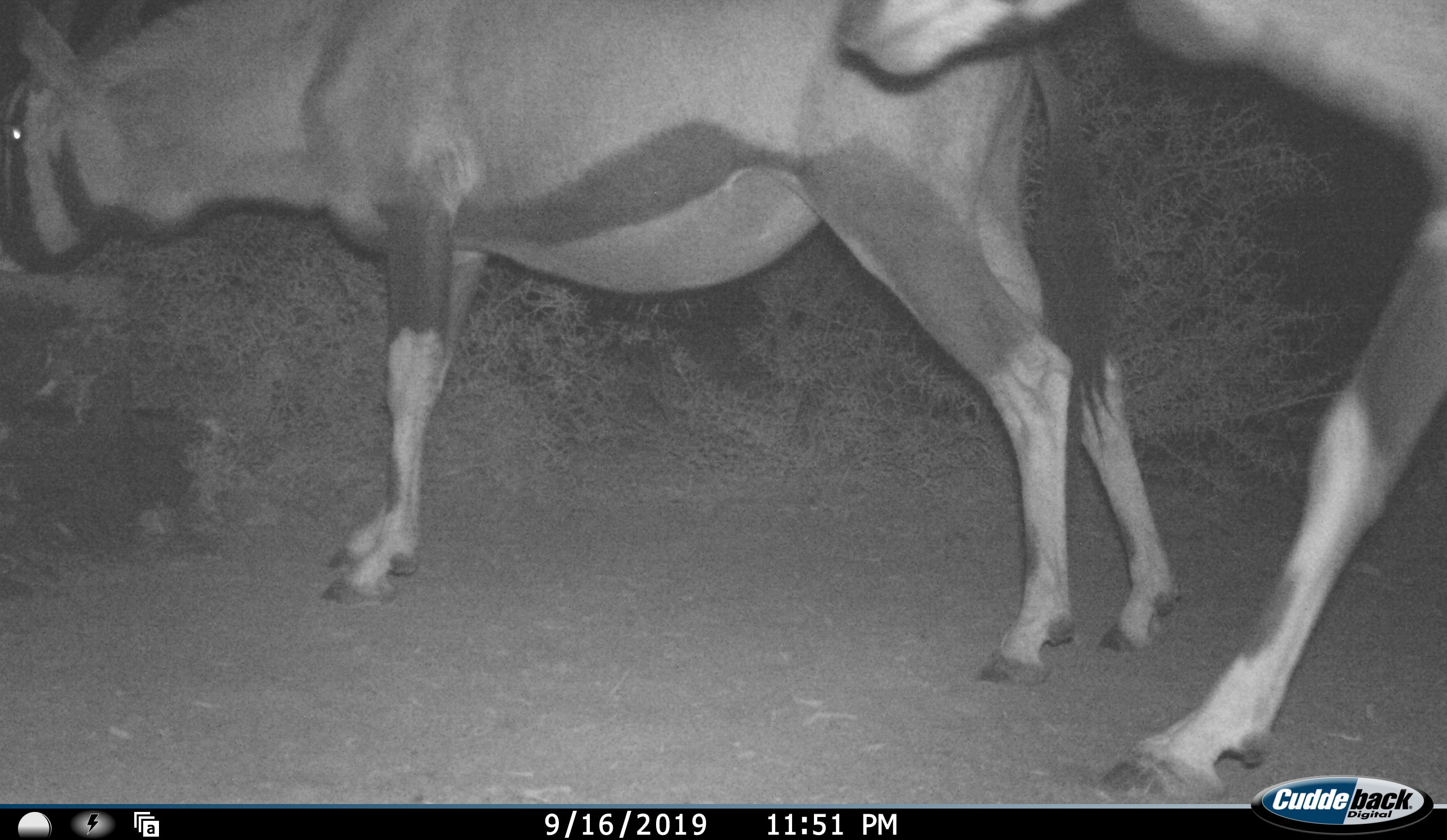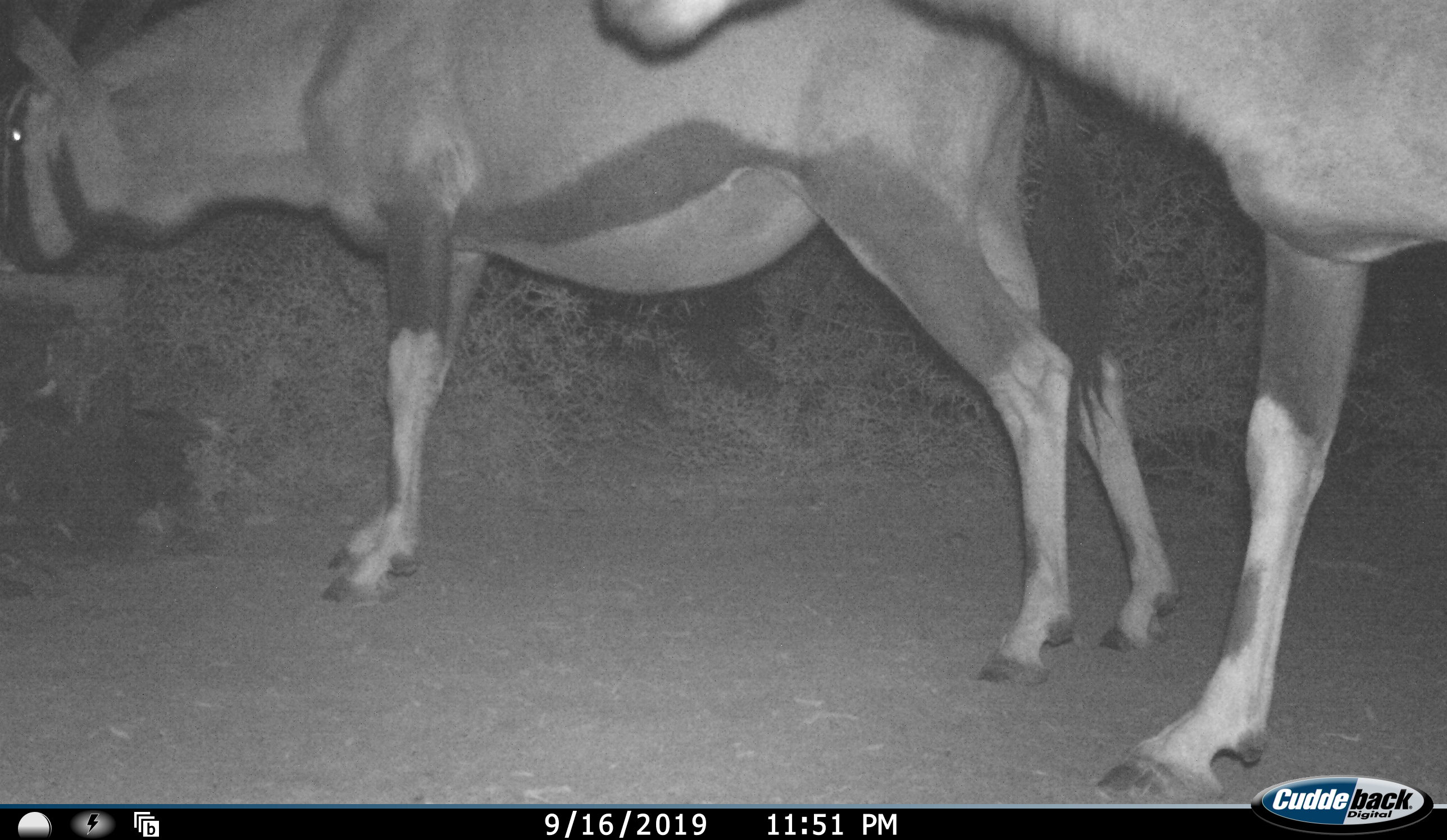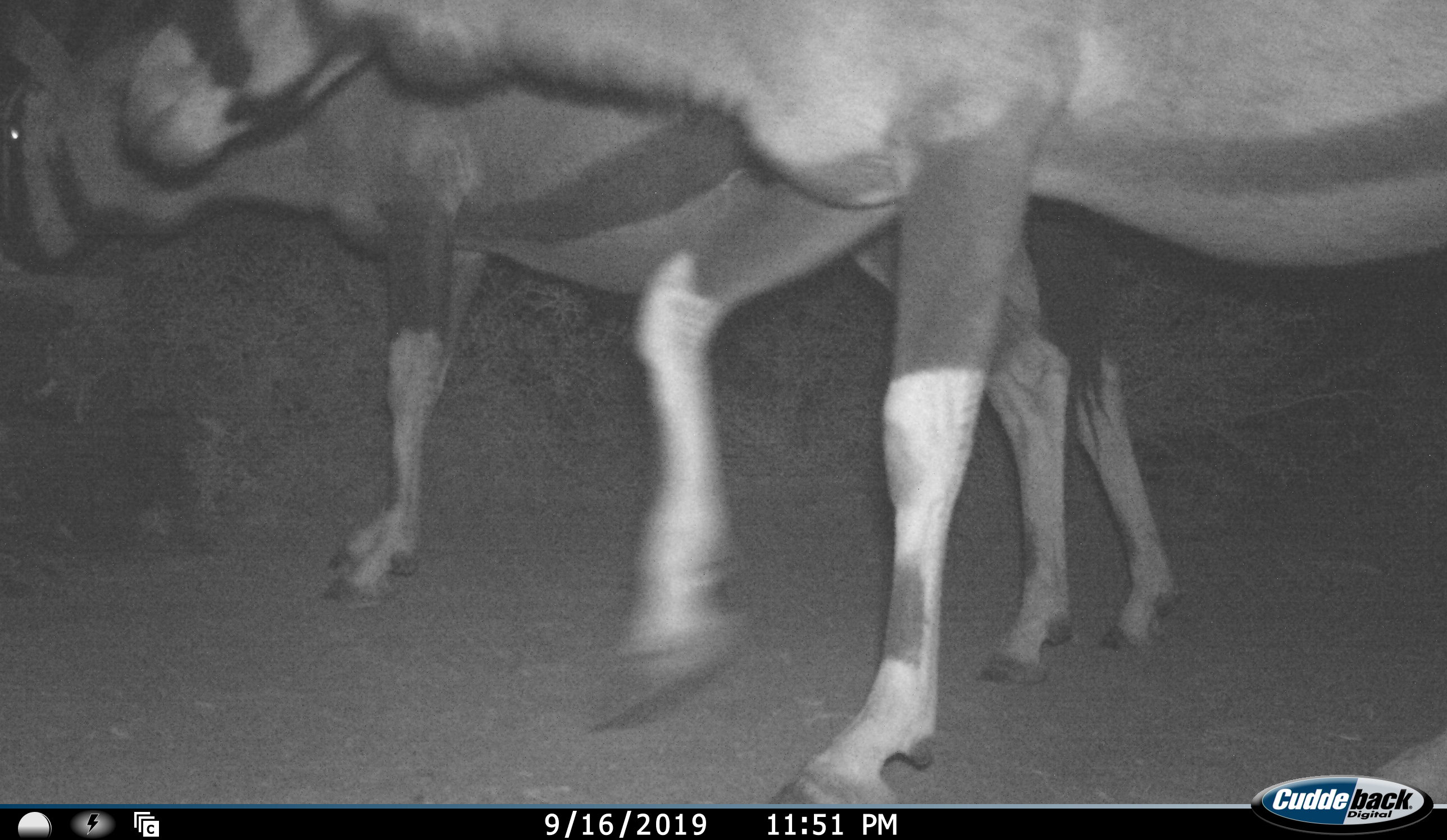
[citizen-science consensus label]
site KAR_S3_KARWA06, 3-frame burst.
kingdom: Animalia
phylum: Chordata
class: Mammalia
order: Artiodactyla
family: Bovidae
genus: Oryx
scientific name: Oryx gazella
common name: gemsbok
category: oryx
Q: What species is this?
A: Oryx (gemsbok) (Oryx gazella).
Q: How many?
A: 2.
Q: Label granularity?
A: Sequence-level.